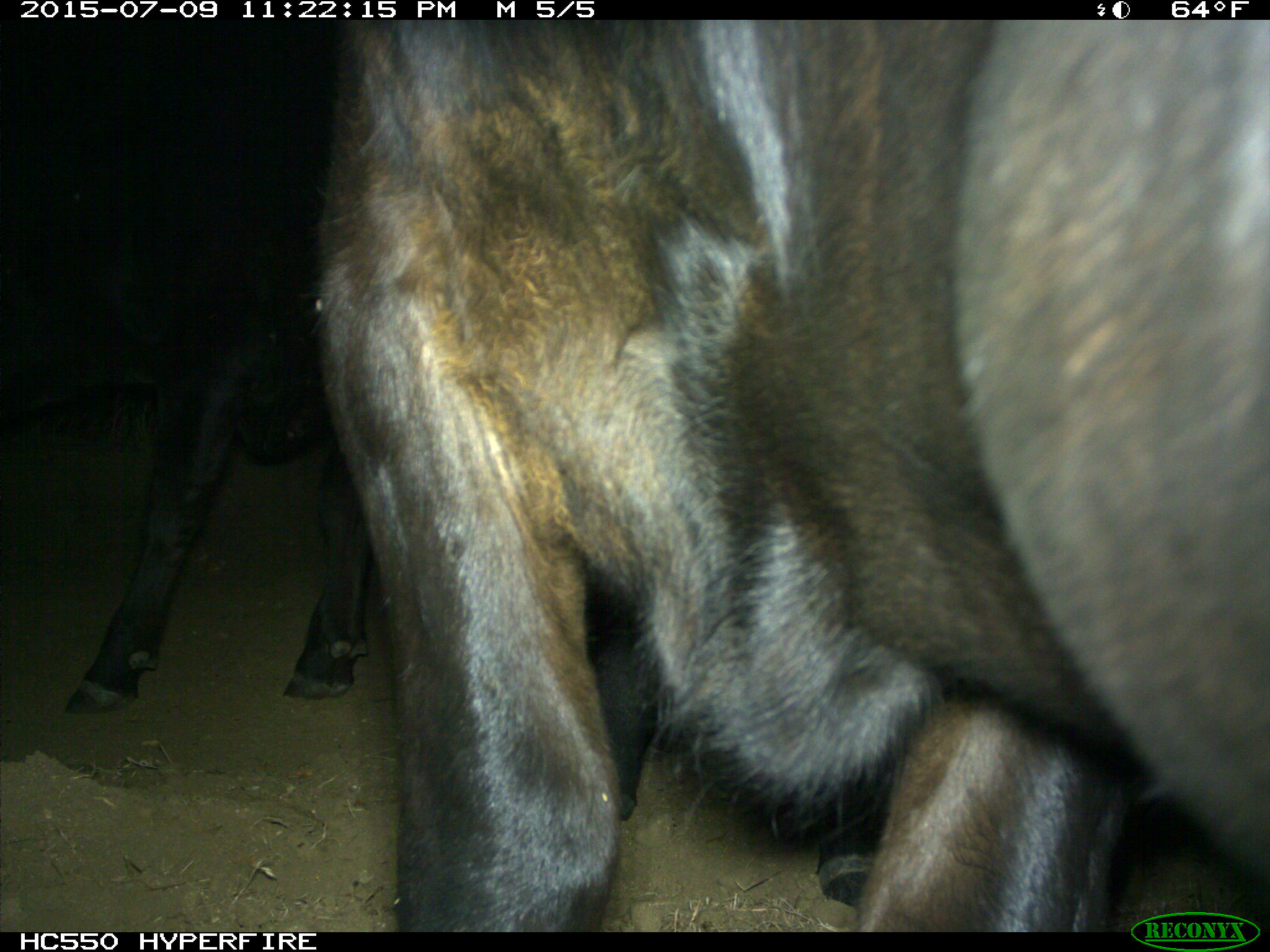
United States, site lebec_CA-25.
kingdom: Animalia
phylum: Chordata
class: Mammalia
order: Artiodactyla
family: Bovidae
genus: Bos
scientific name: Bos taurus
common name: domestic cow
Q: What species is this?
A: Bos taurus (domestic cow).